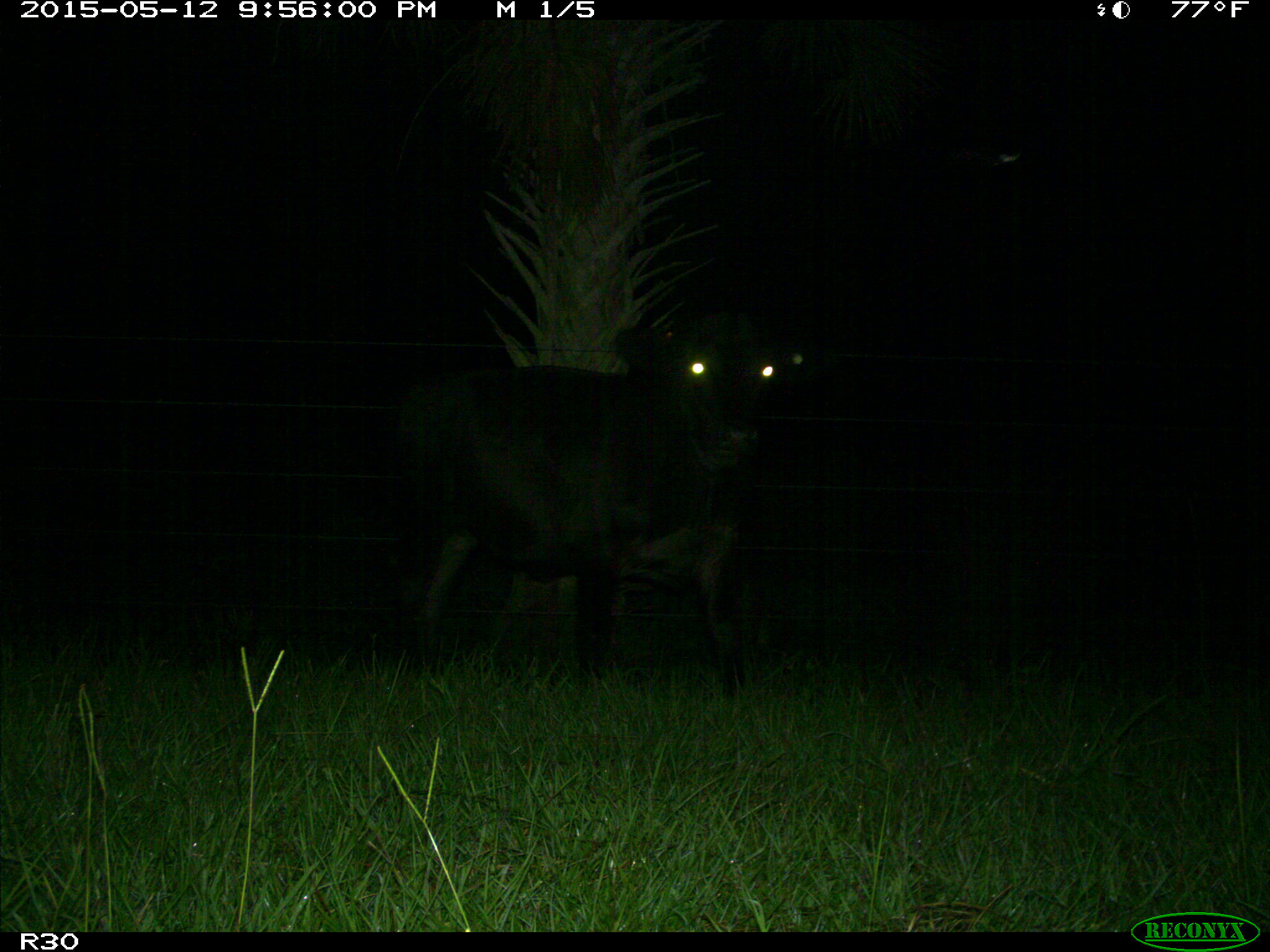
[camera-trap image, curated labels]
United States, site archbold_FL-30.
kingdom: Animalia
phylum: Chordata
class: Mammalia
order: Artiodactyla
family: Bovidae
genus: Bos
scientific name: Bos taurus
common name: domestic cow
Bos taurus (domestic cow).